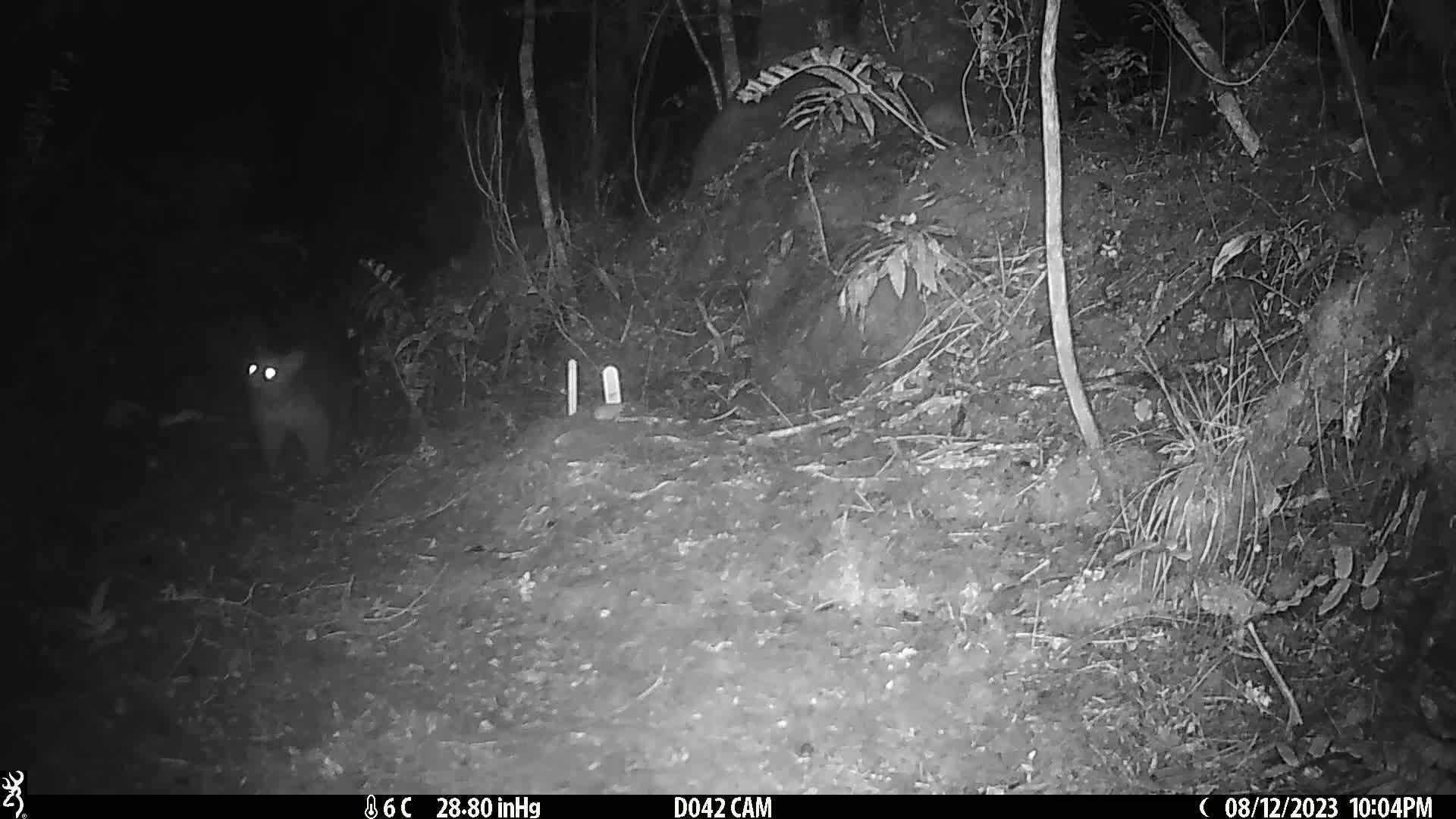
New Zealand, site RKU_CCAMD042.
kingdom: Animalia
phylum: Chordata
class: Mammalia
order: Diprotodontia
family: Phalangeridae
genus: Trichosurus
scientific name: Trichosurus vulpecula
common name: common brushtail possum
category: possum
Possum (common brushtail possum) (Trichosurus vulpecula).